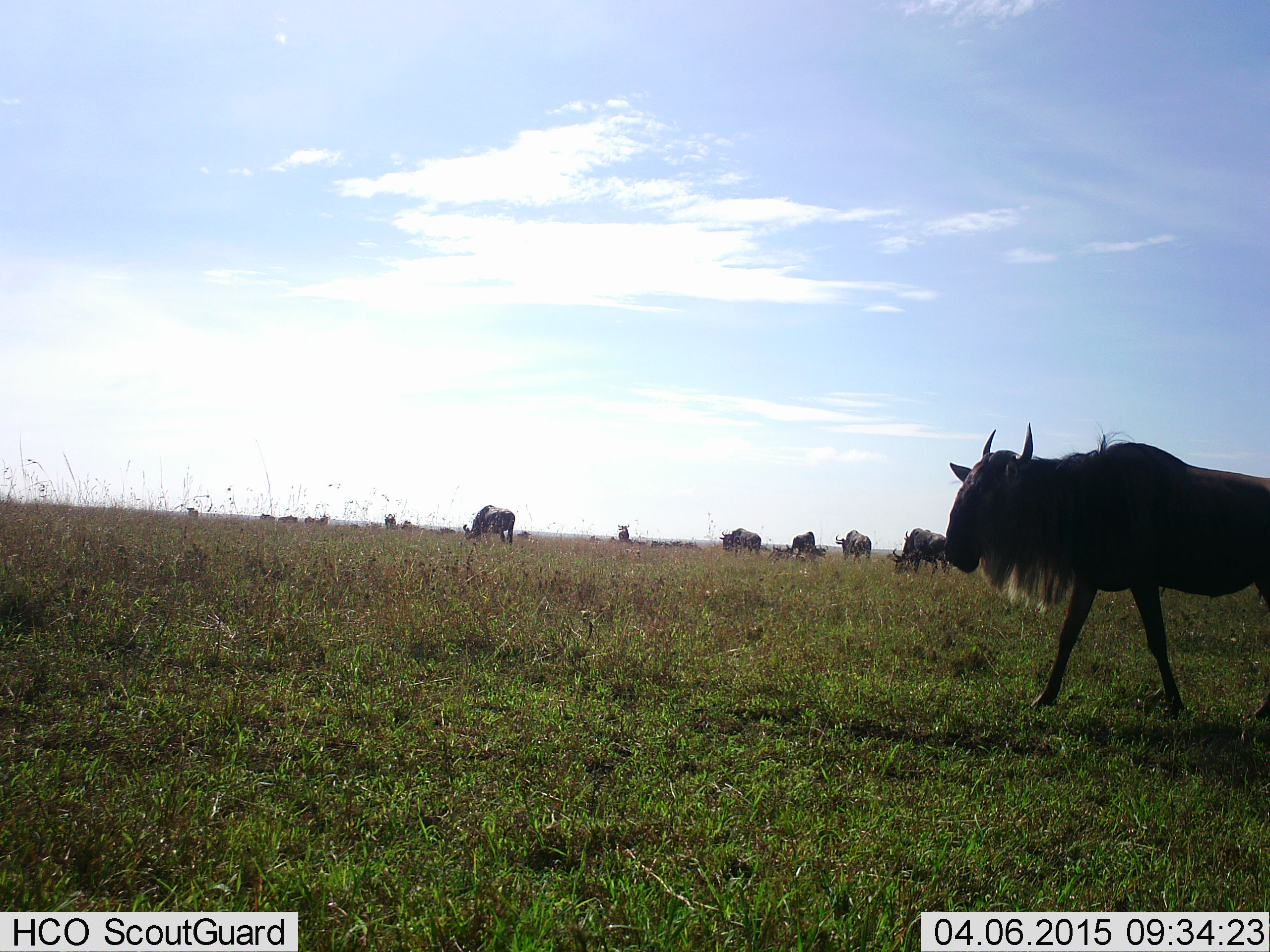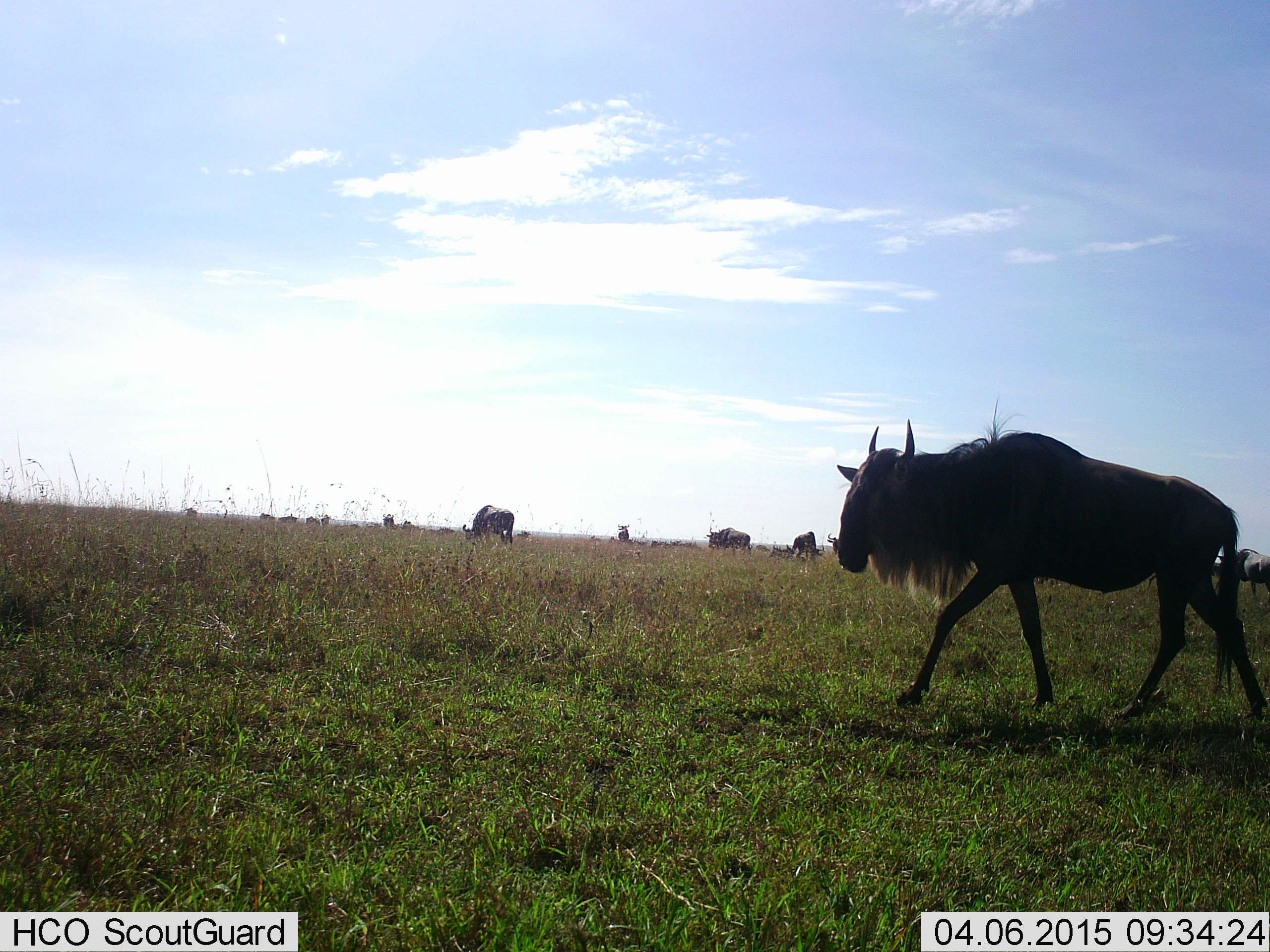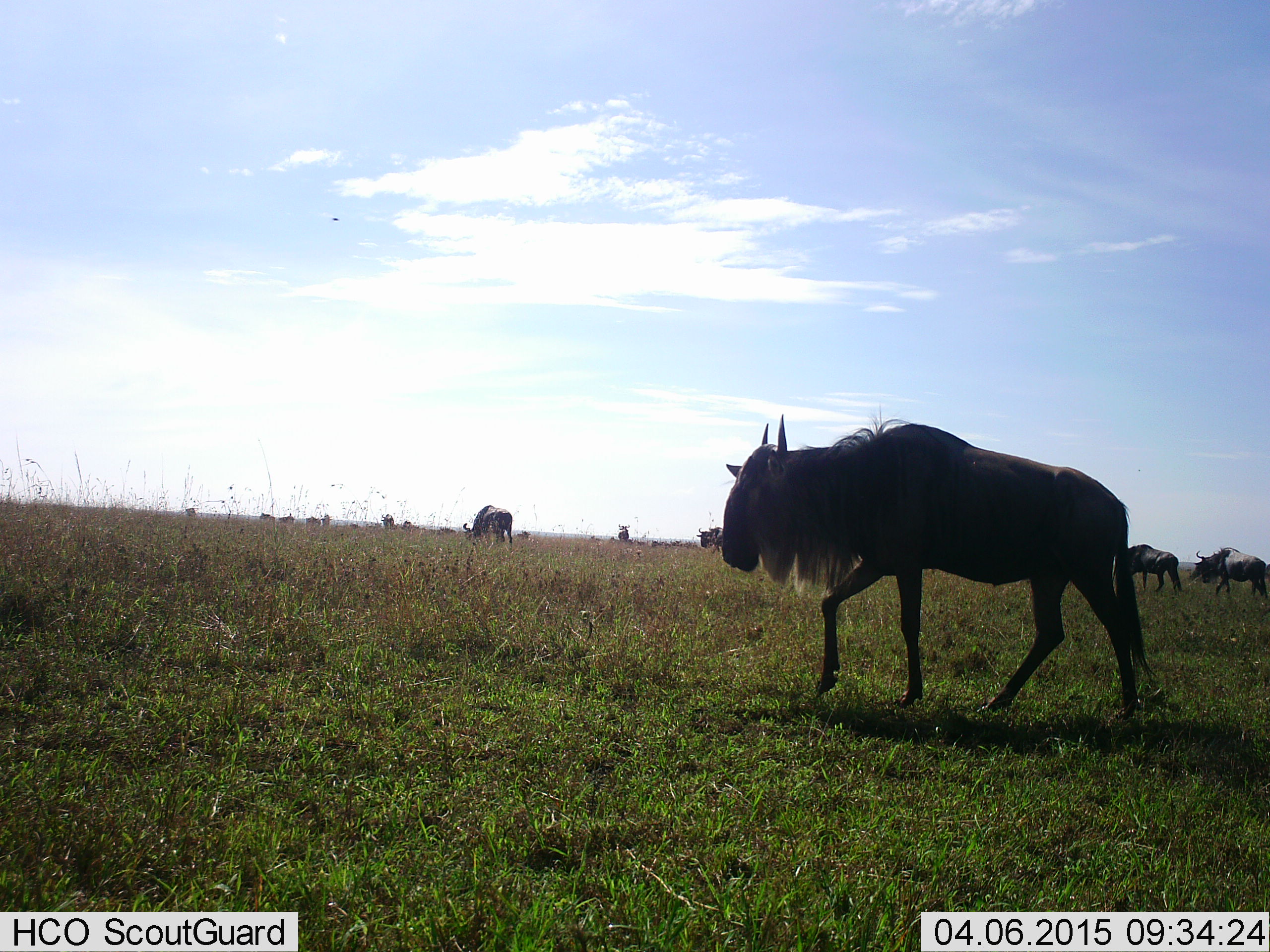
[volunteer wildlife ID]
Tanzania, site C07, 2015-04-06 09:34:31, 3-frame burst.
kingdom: Animalia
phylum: Chordata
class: Mammalia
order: Artiodactyla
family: Bovidae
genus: Connochaetes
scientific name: Connochaetes taurinus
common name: blue wildebeest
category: wildebeest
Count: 11-50.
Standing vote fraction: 40%.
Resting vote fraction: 0%.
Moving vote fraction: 100%.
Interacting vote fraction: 0%.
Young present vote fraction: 0%.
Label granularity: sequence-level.